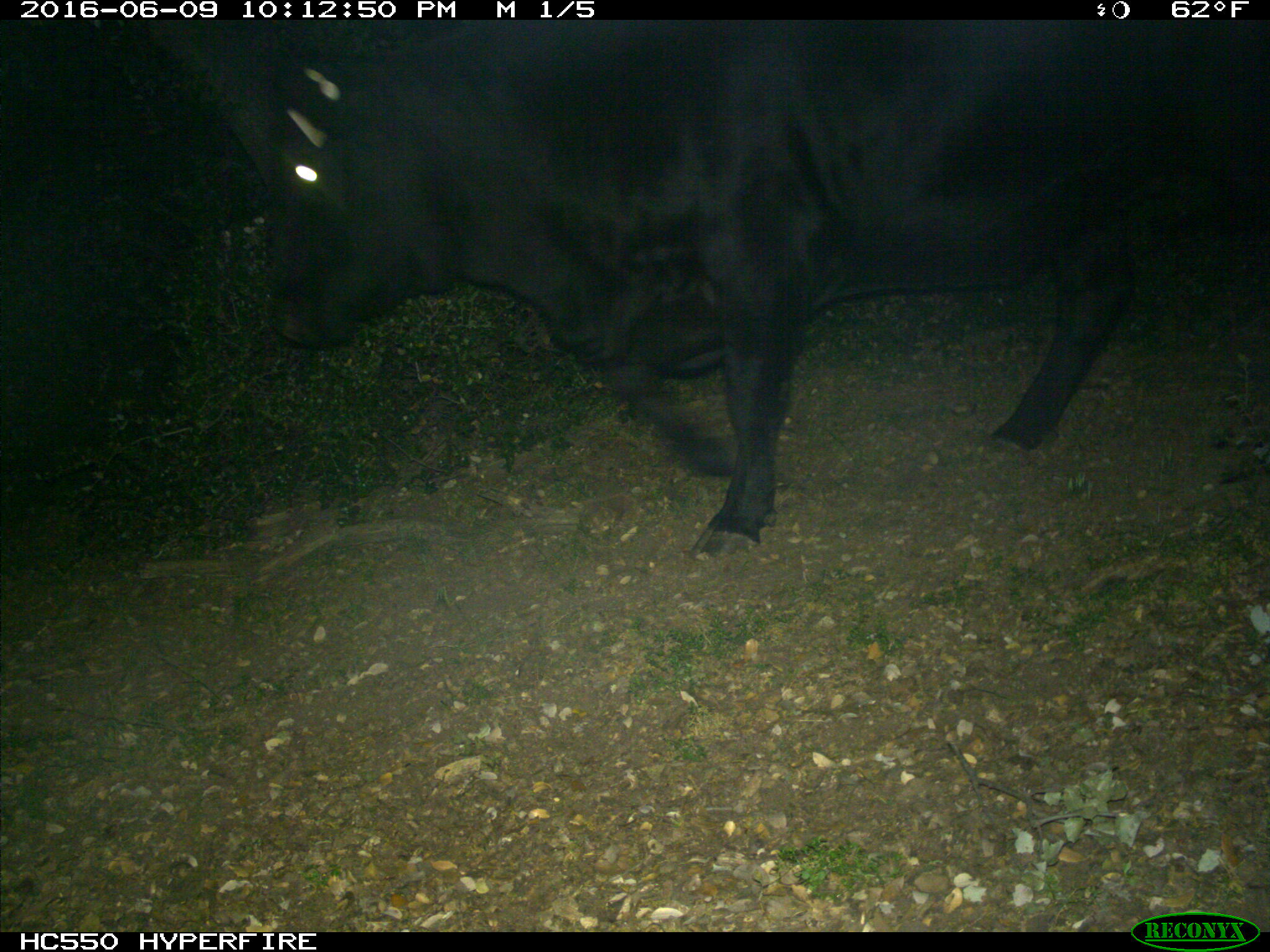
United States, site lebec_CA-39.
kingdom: Animalia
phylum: Chordata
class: Mammalia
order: Artiodactyla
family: Bovidae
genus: Bos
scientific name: Bos taurus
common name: domestic cow